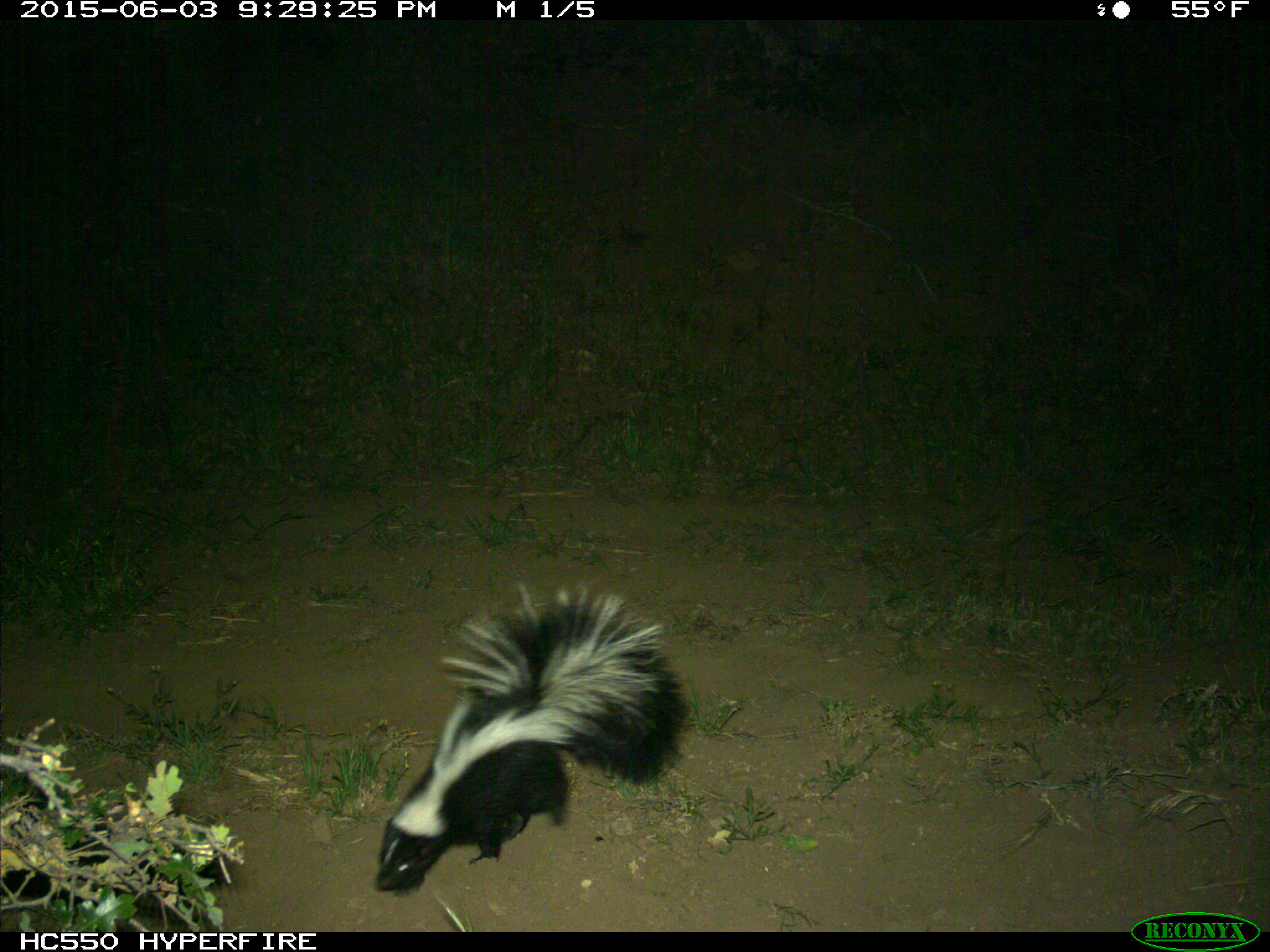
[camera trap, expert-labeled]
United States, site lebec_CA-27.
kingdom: Animalia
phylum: Chordata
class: Mammalia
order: Carnivora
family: Mephitidae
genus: Mephitis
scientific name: Mephitis mephitis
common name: striped skunk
Mephitis mephitis (striped skunk).